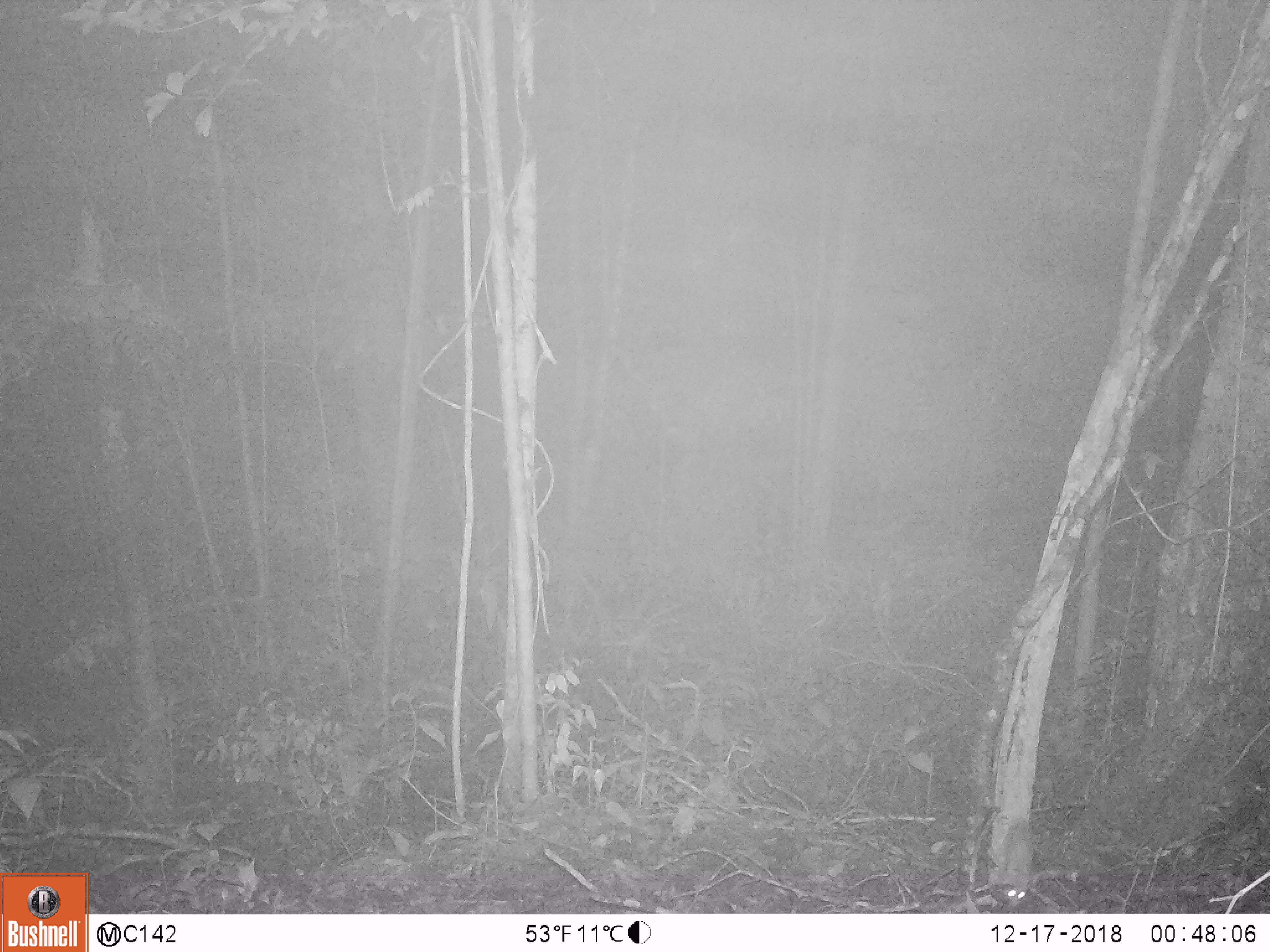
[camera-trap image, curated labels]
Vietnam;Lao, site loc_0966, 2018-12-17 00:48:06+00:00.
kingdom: Animalia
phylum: Chordata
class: Mammalia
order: Rodentia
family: Muridae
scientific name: Muridae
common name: old-world mice and rats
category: unidentified murid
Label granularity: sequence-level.